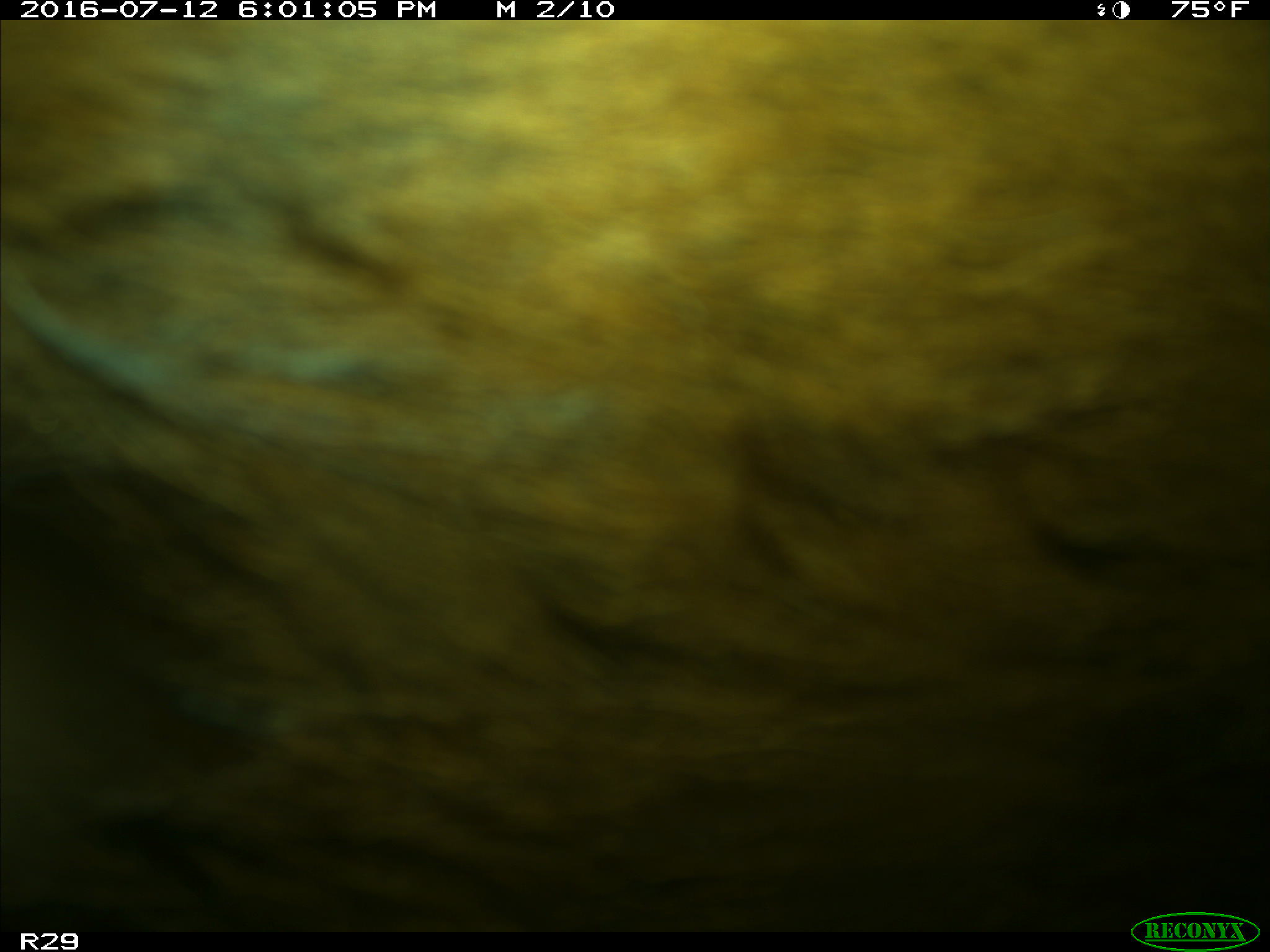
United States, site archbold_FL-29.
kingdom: Animalia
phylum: Chordata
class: Mammalia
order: Artiodactyla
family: Bovidae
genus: Bos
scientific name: Bos taurus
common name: domestic cow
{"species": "Bos taurus (domestic cow)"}